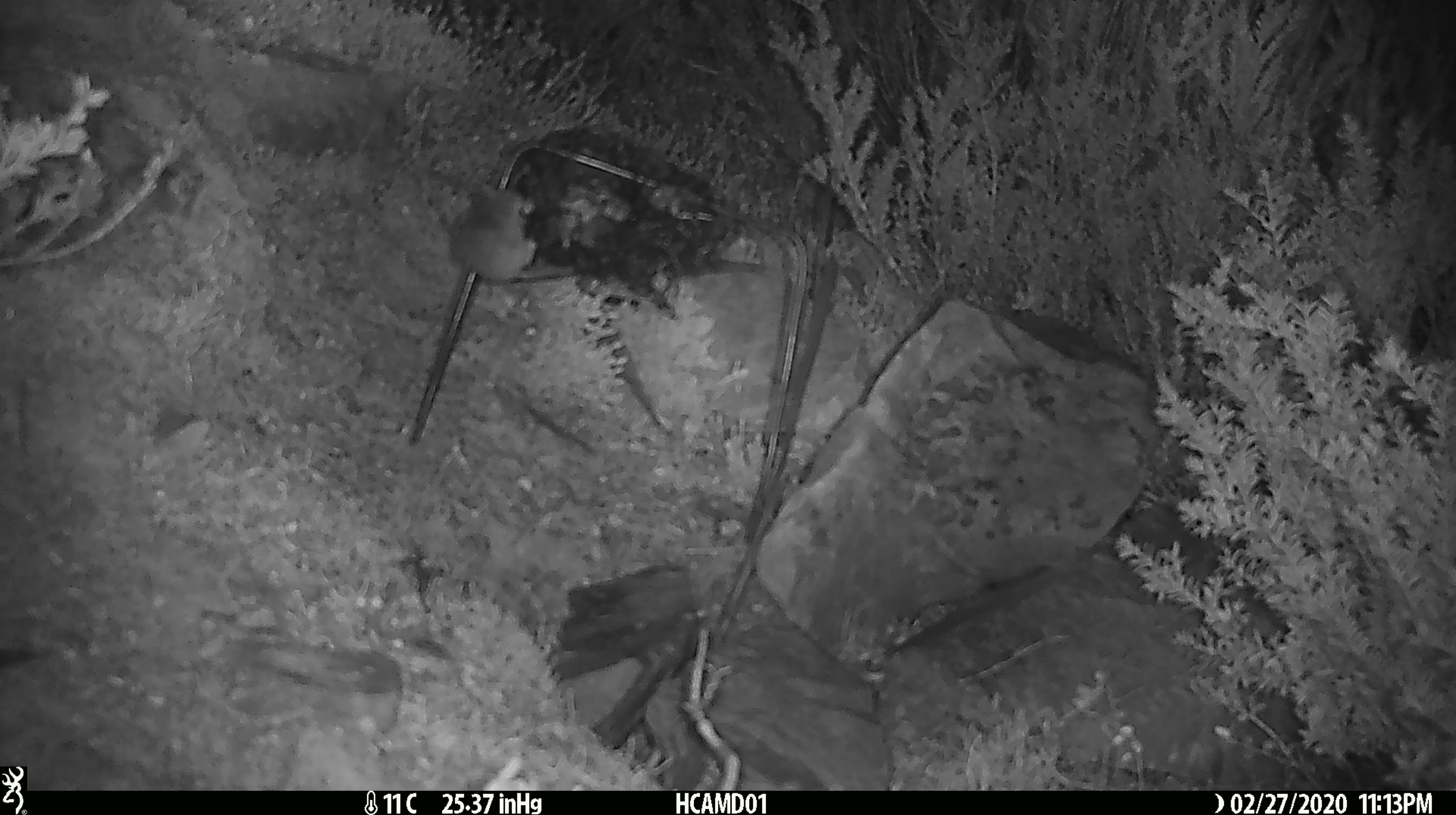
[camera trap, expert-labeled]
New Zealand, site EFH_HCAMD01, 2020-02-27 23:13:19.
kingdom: Animalia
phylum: Chordata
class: Mammalia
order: Rodentia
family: Muridae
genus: Mus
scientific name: Mus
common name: mouse